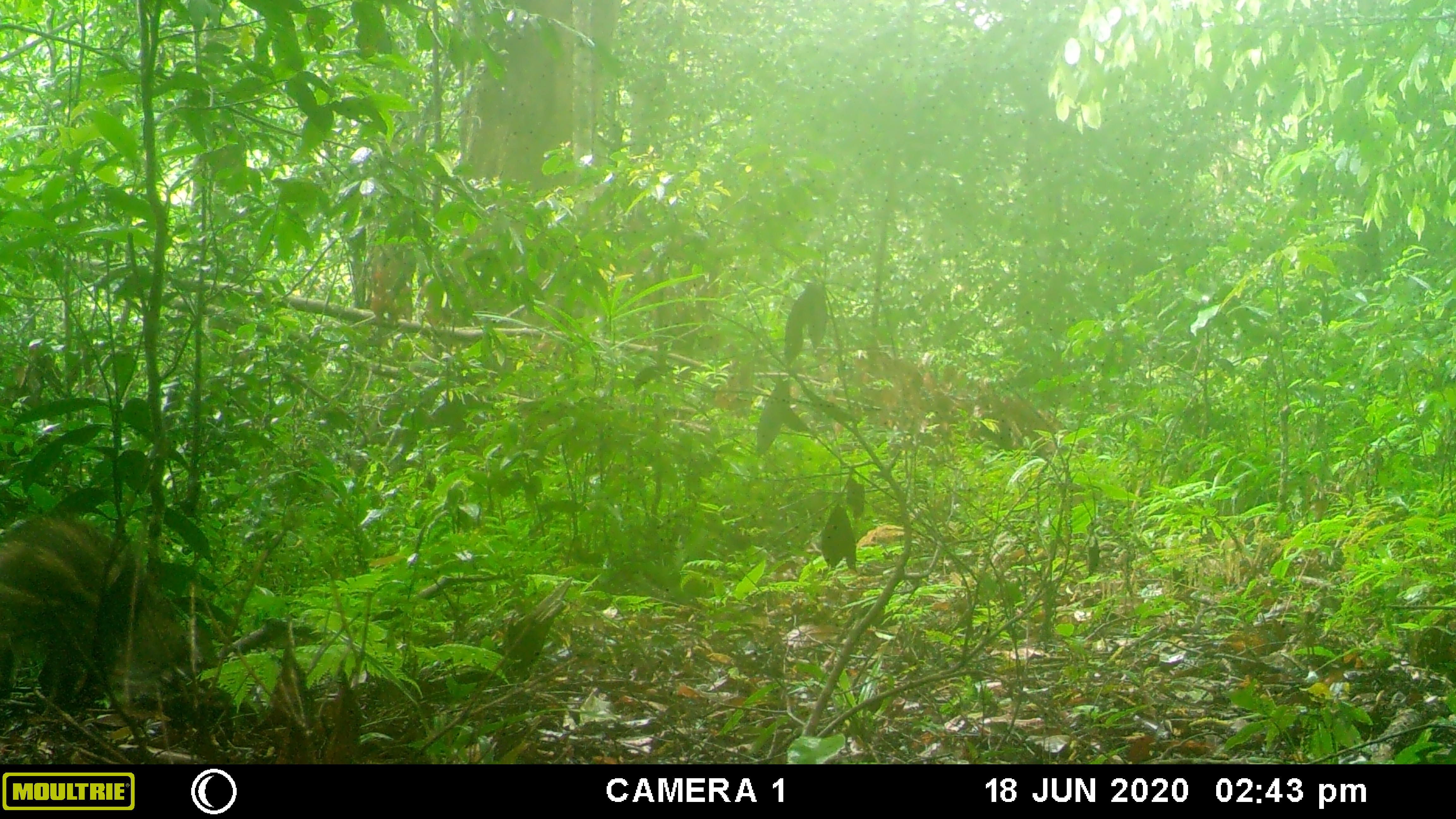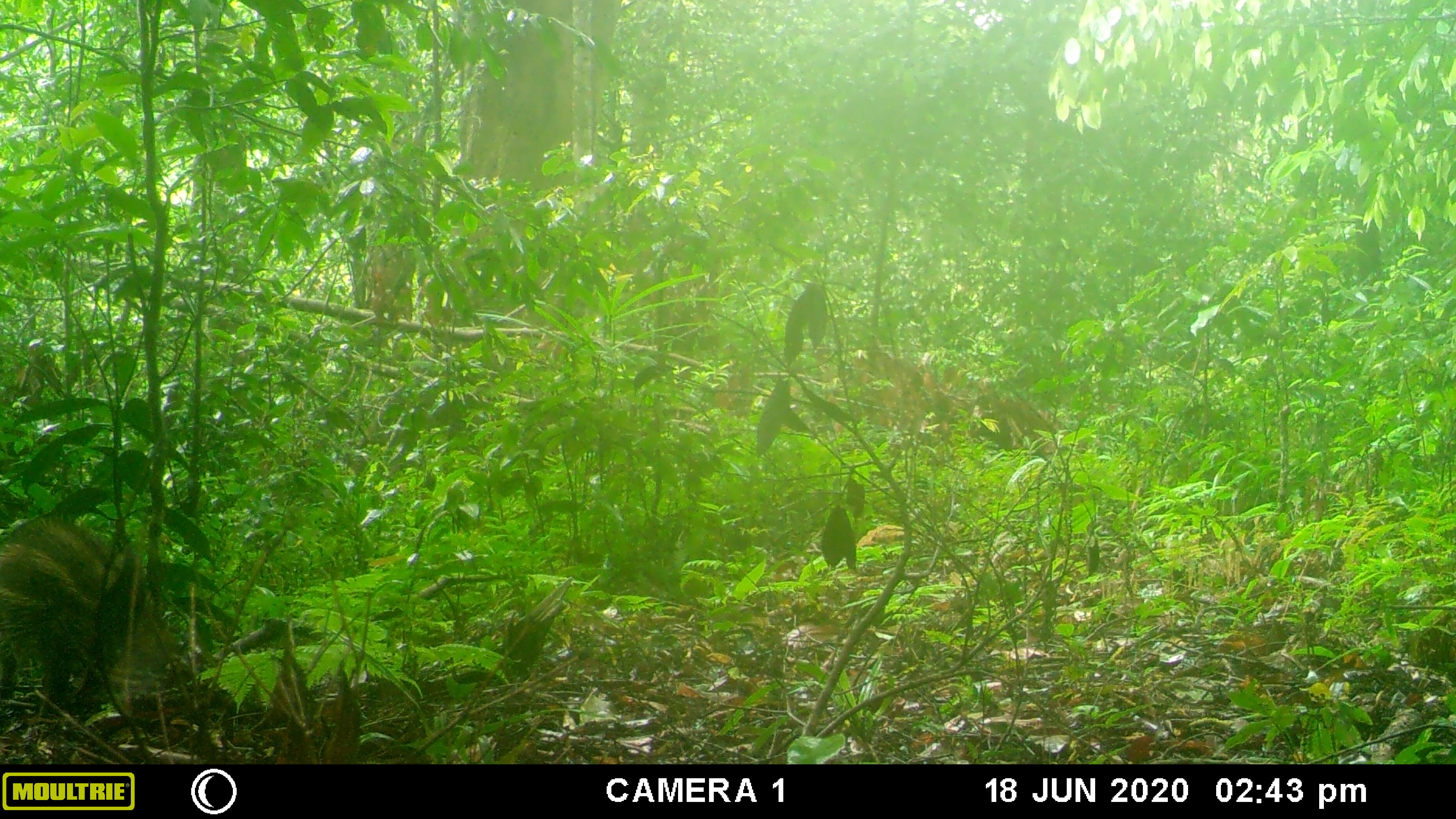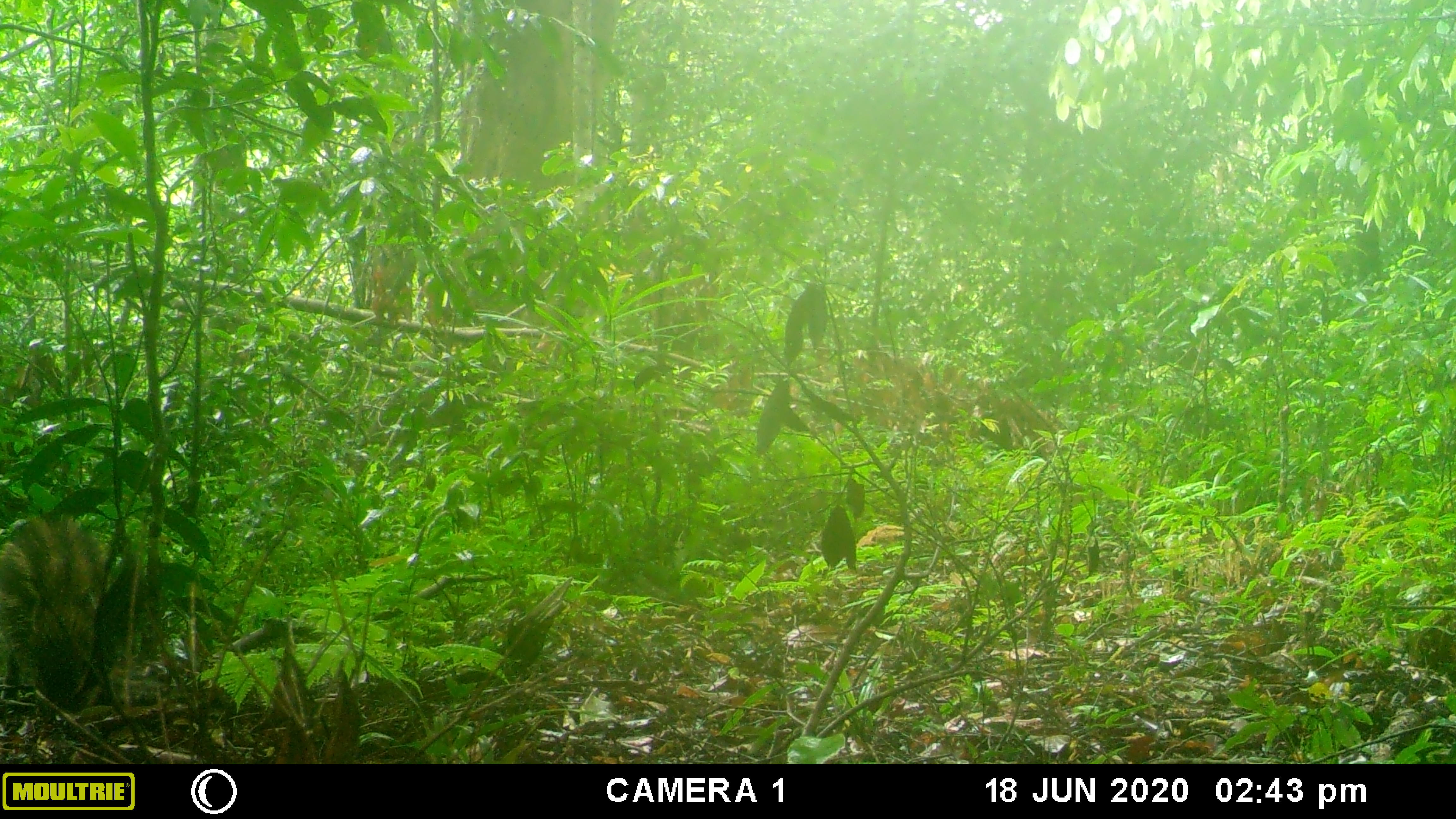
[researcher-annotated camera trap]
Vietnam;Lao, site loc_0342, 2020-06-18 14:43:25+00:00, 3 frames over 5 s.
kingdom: Animalia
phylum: Chordata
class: Mammalia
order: Artiodactyla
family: Suidae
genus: Sus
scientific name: Sus scrofa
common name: eurasian wild pig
Eurasian wild pig (Sus scrofa). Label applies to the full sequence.